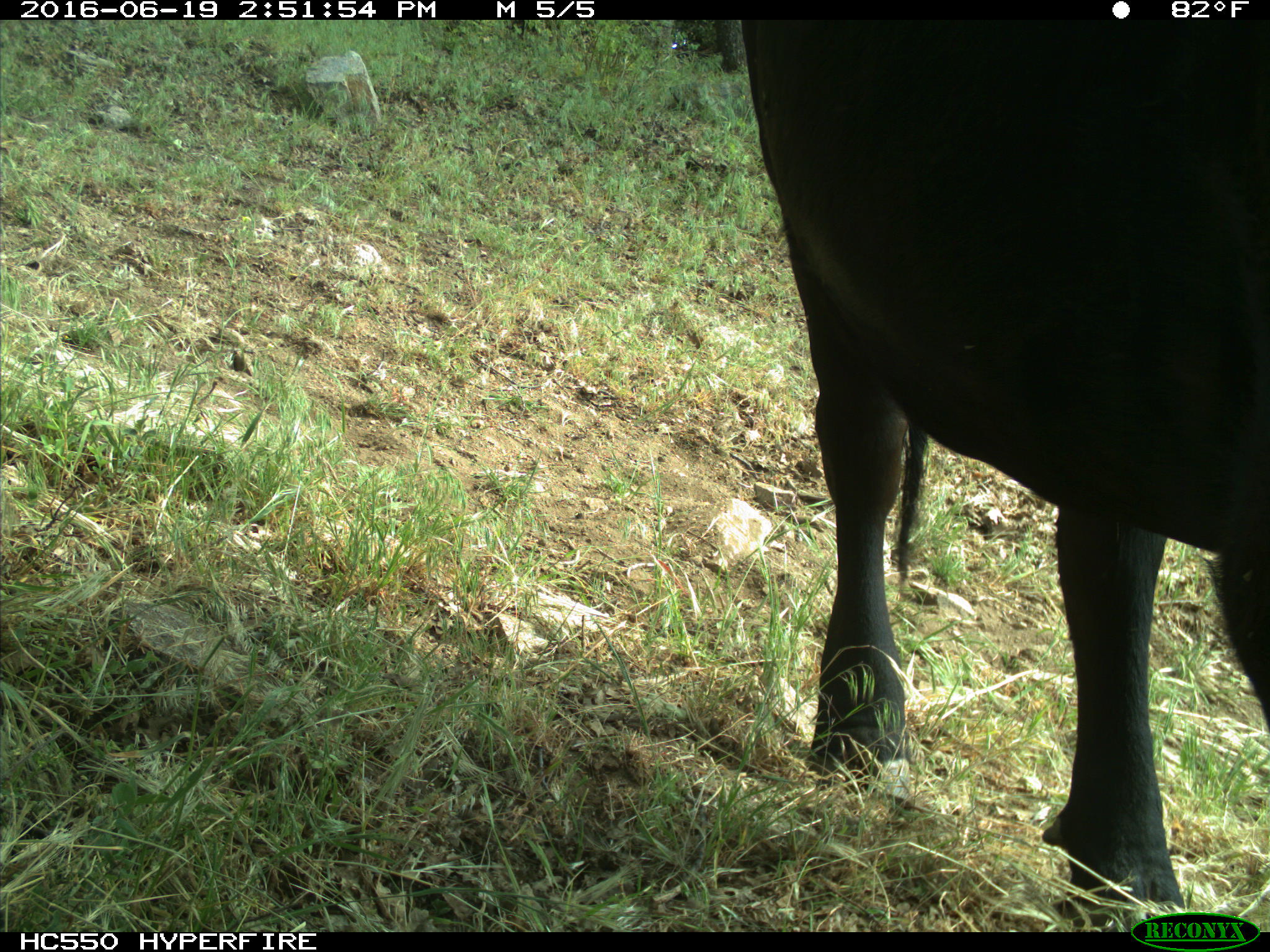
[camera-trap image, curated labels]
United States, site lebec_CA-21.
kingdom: Animalia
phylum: Chordata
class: Mammalia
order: Artiodactyla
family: Bovidae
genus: Bos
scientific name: Bos taurus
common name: domestic cow